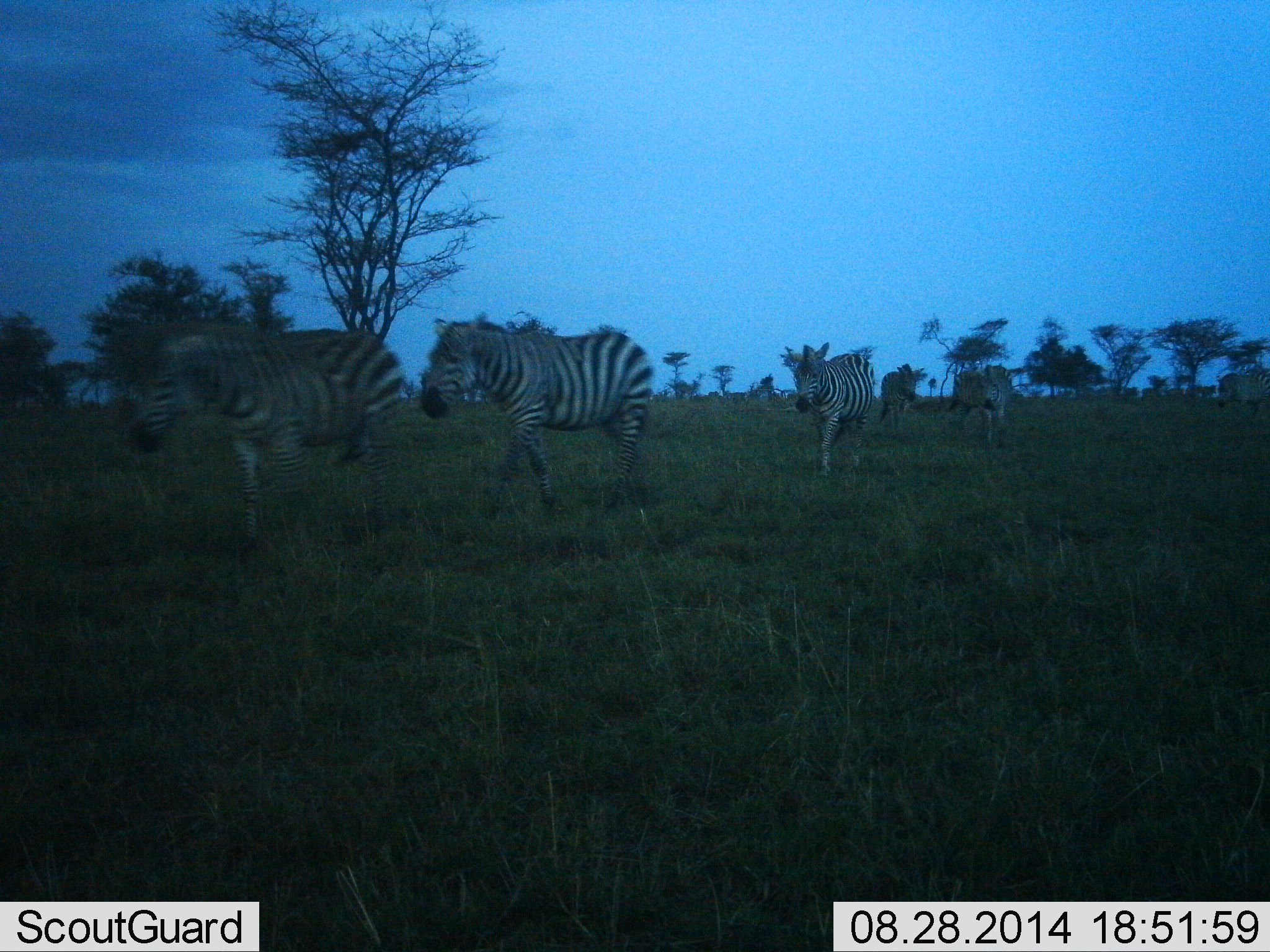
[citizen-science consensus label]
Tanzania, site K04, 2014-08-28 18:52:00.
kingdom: Animalia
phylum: Chordata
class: Mammalia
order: Perissodactyla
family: Equidae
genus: Equus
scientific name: Equus quagga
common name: plains zebra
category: zebra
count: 5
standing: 10%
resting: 0%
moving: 90%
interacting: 0%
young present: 0%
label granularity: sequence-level